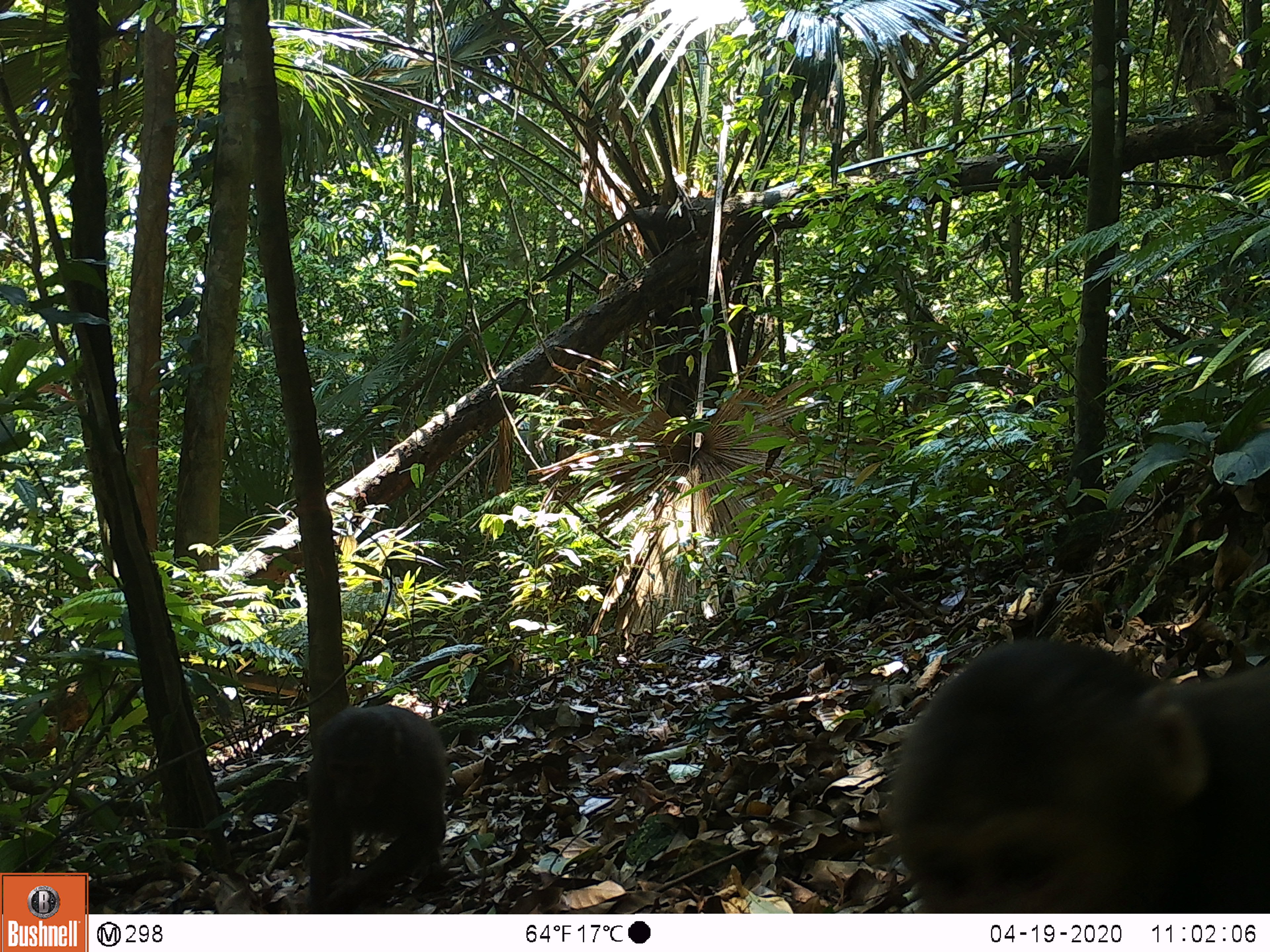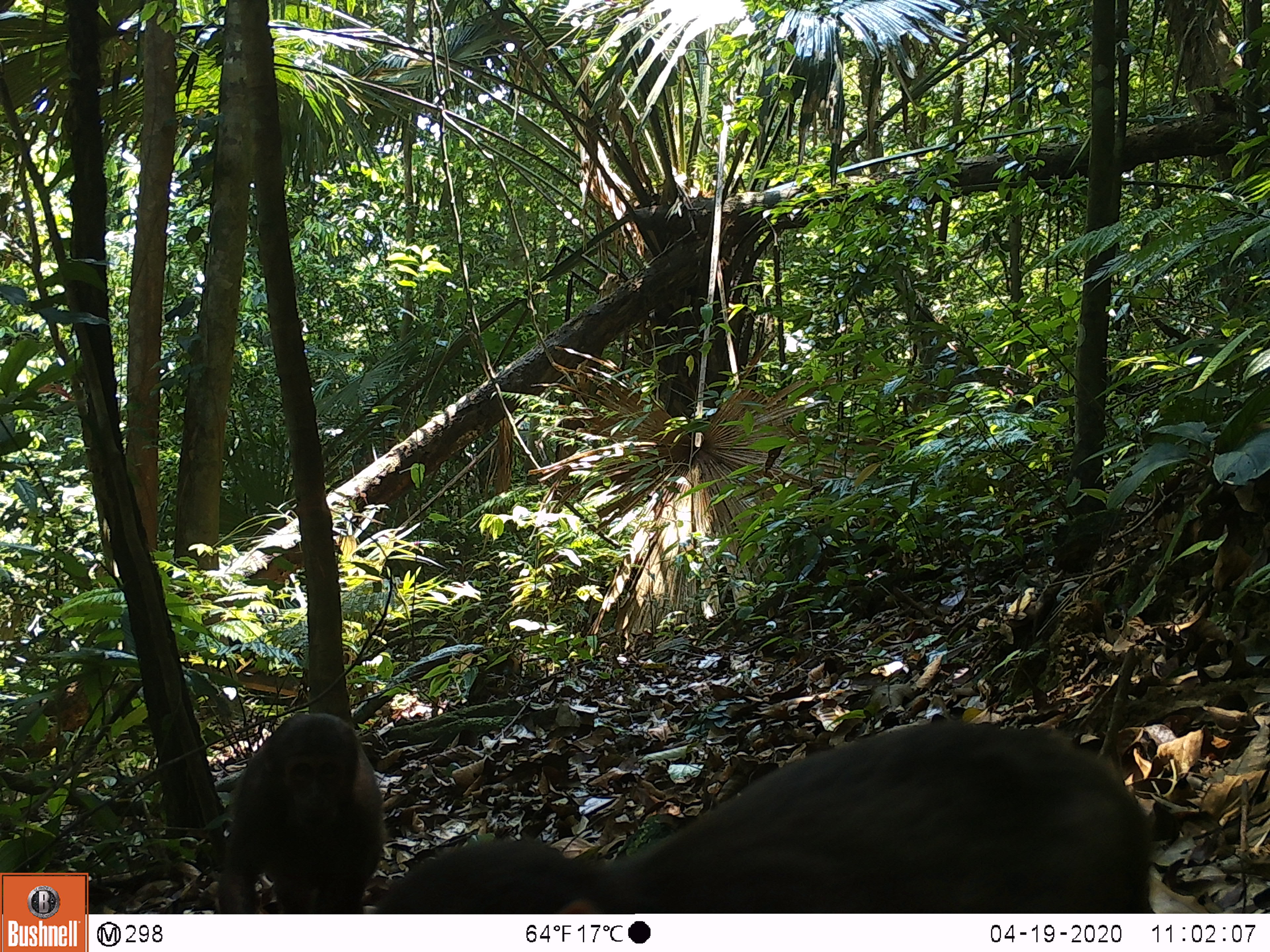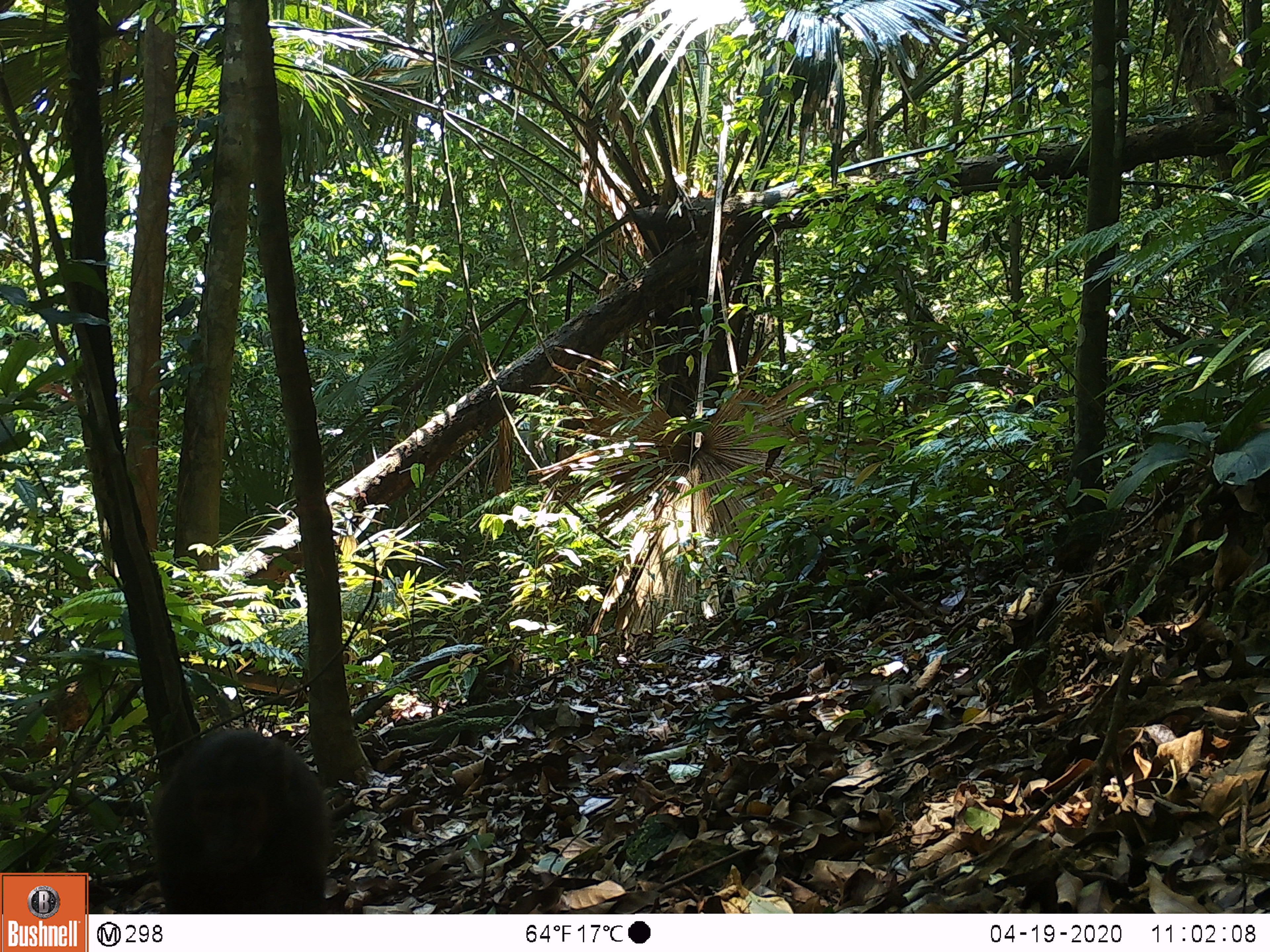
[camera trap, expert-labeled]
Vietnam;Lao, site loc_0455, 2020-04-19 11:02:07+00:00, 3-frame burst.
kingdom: Animalia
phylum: Chordata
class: Mammalia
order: Primates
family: Cercopithecidae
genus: Macaca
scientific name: Macaca arctoides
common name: stump-tailed macaque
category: stump tailed macaque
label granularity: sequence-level